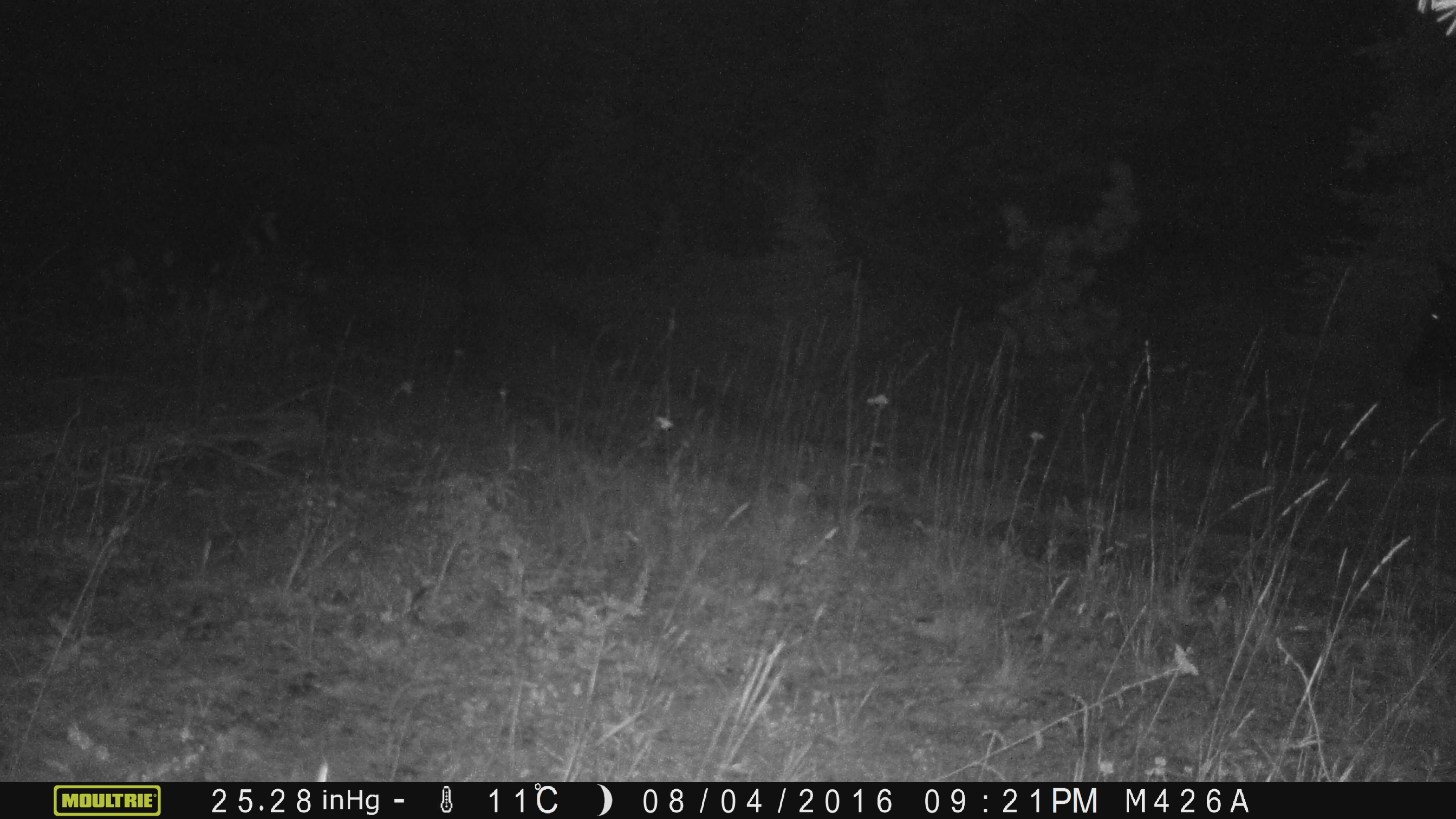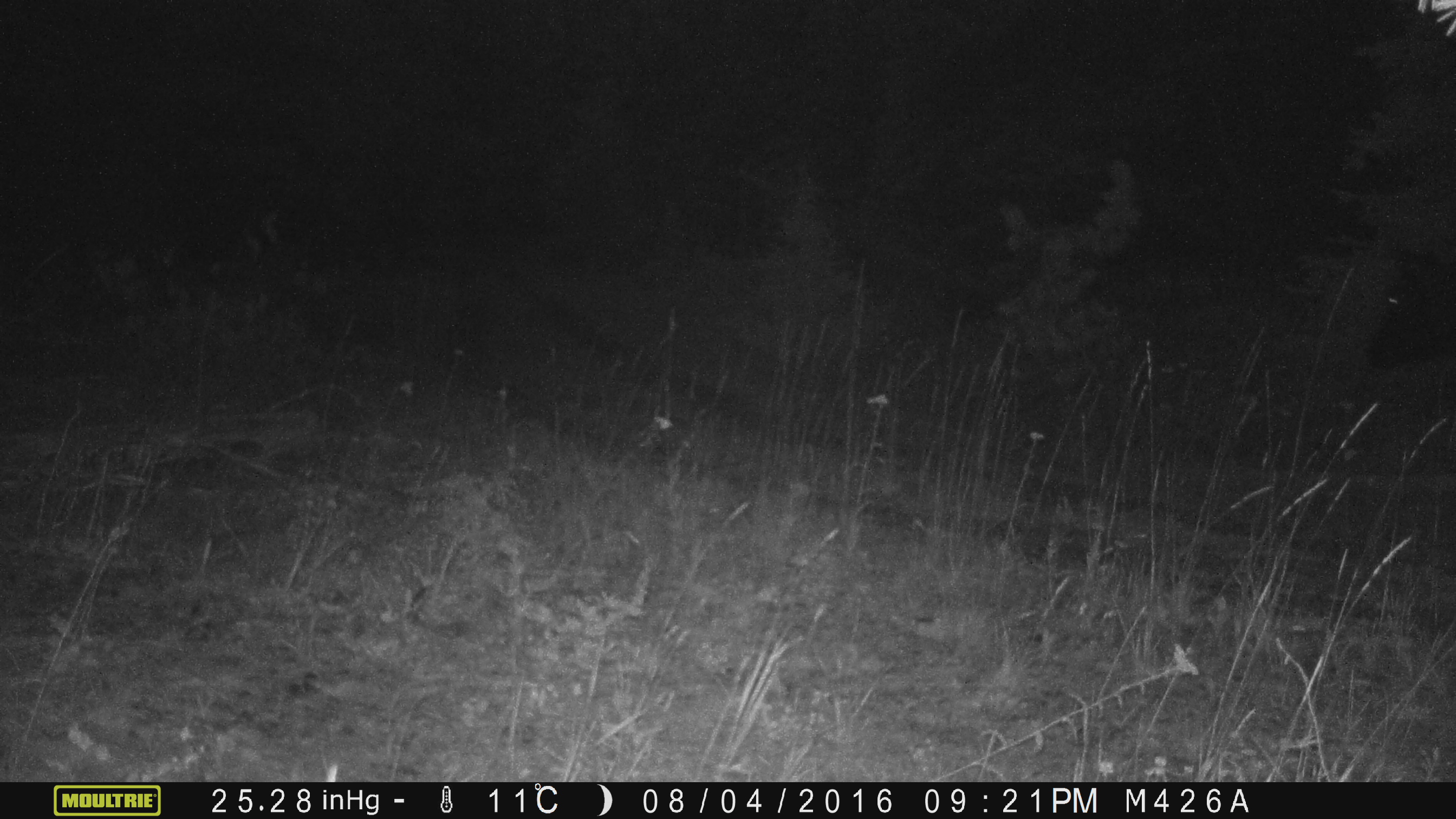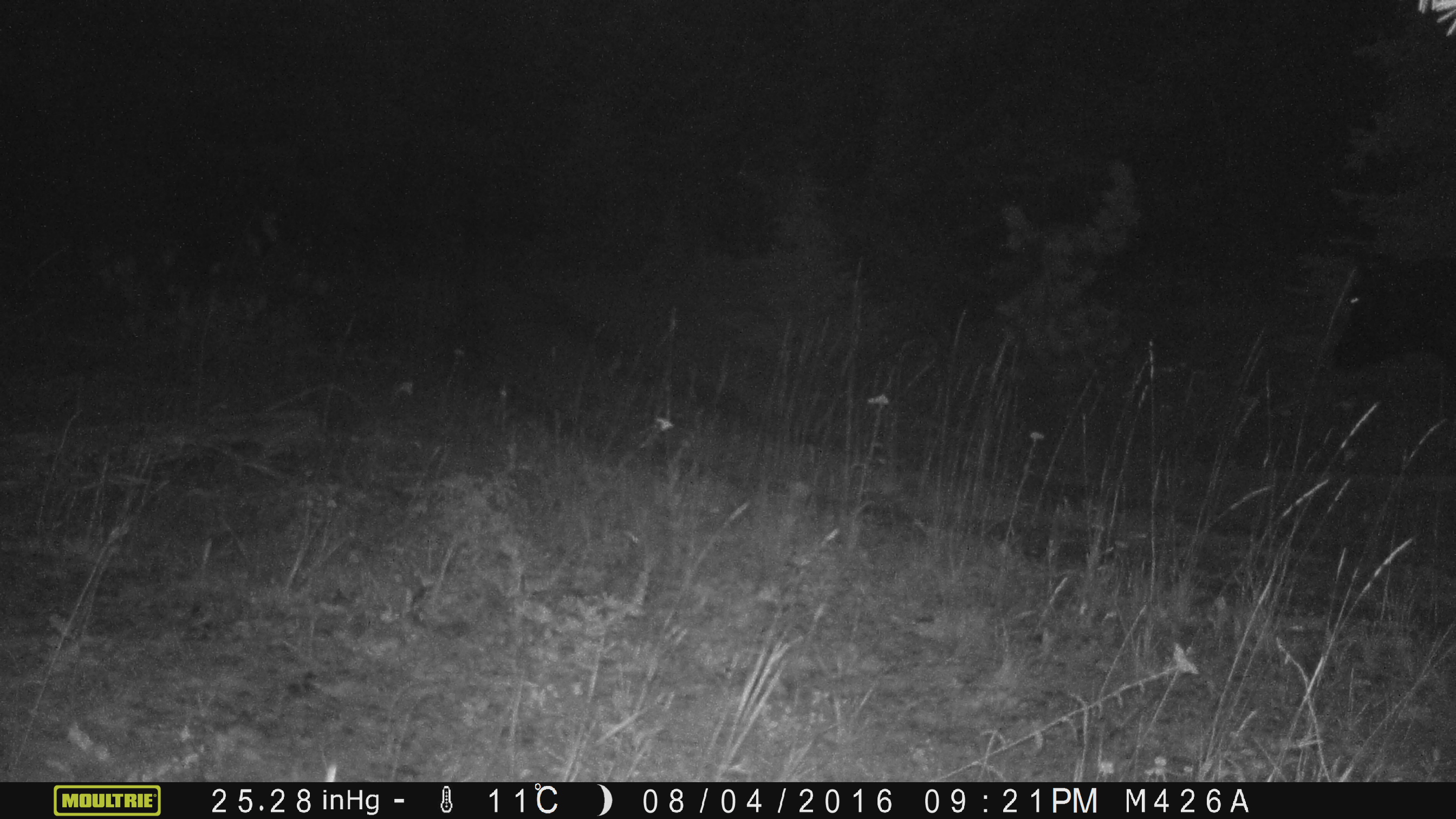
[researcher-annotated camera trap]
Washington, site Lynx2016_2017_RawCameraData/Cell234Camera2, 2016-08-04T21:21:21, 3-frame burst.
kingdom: Animalia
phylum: Chordata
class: Mammalia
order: Artiodactyla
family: Bovidae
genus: Bos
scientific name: Bos taurus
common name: domestic cattle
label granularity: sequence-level